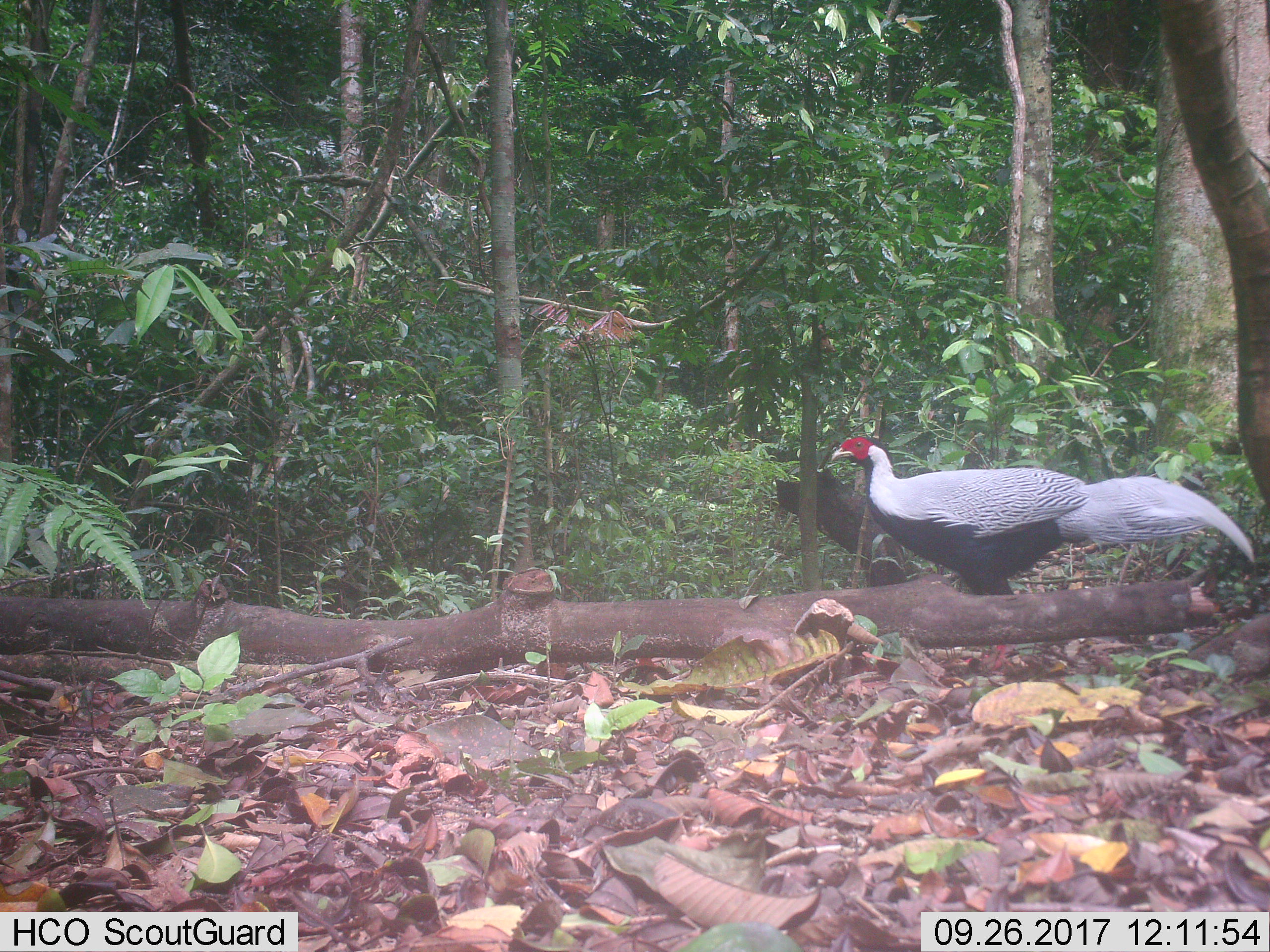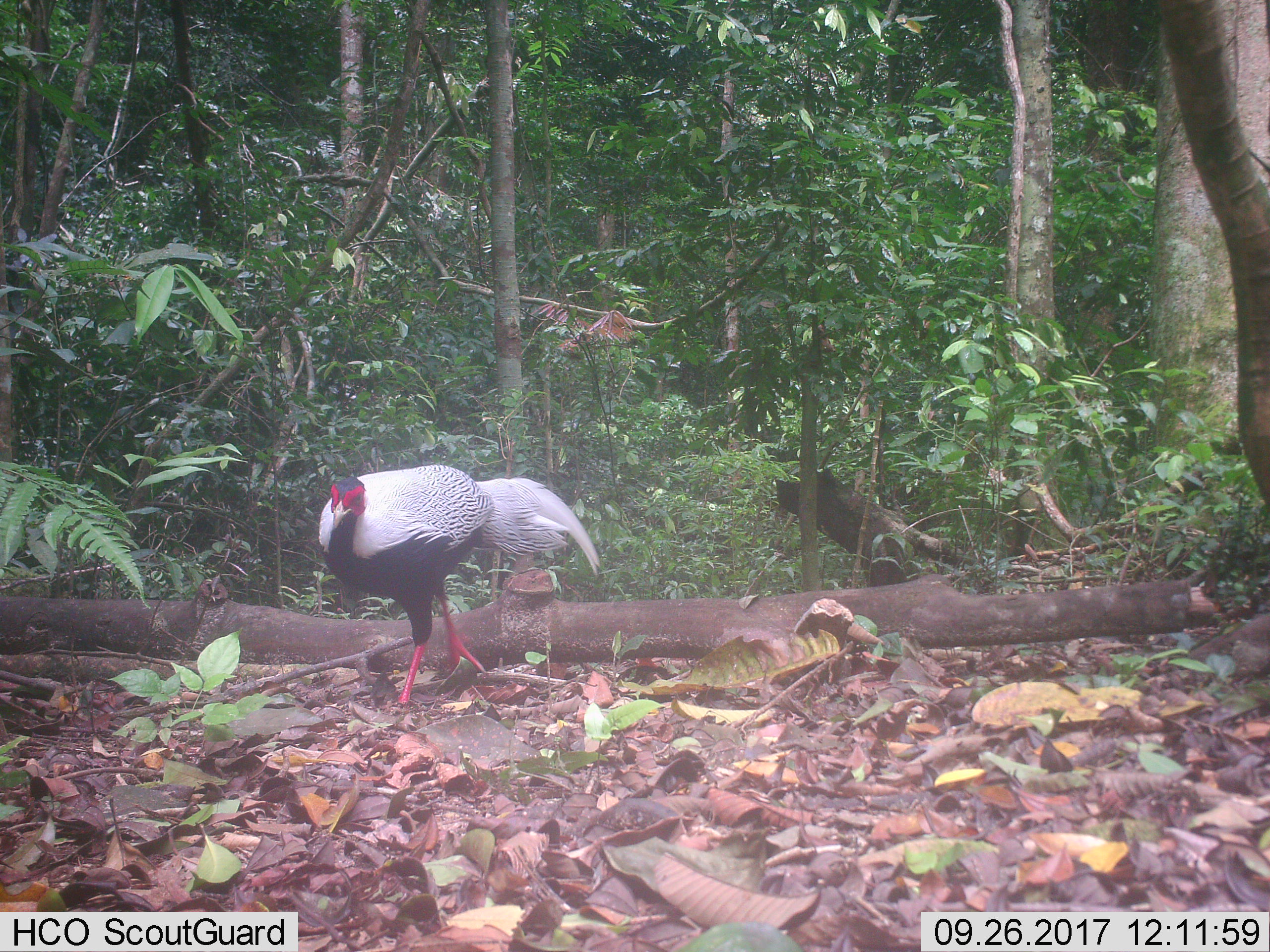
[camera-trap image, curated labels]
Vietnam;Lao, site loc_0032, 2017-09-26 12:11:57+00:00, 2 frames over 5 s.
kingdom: Animalia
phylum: Chordata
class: Aves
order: Galliformes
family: Phasianidae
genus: Lophura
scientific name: Lophura nycthemera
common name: silver pheasant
Silver pheasant (Lophura nycthemera). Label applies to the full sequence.